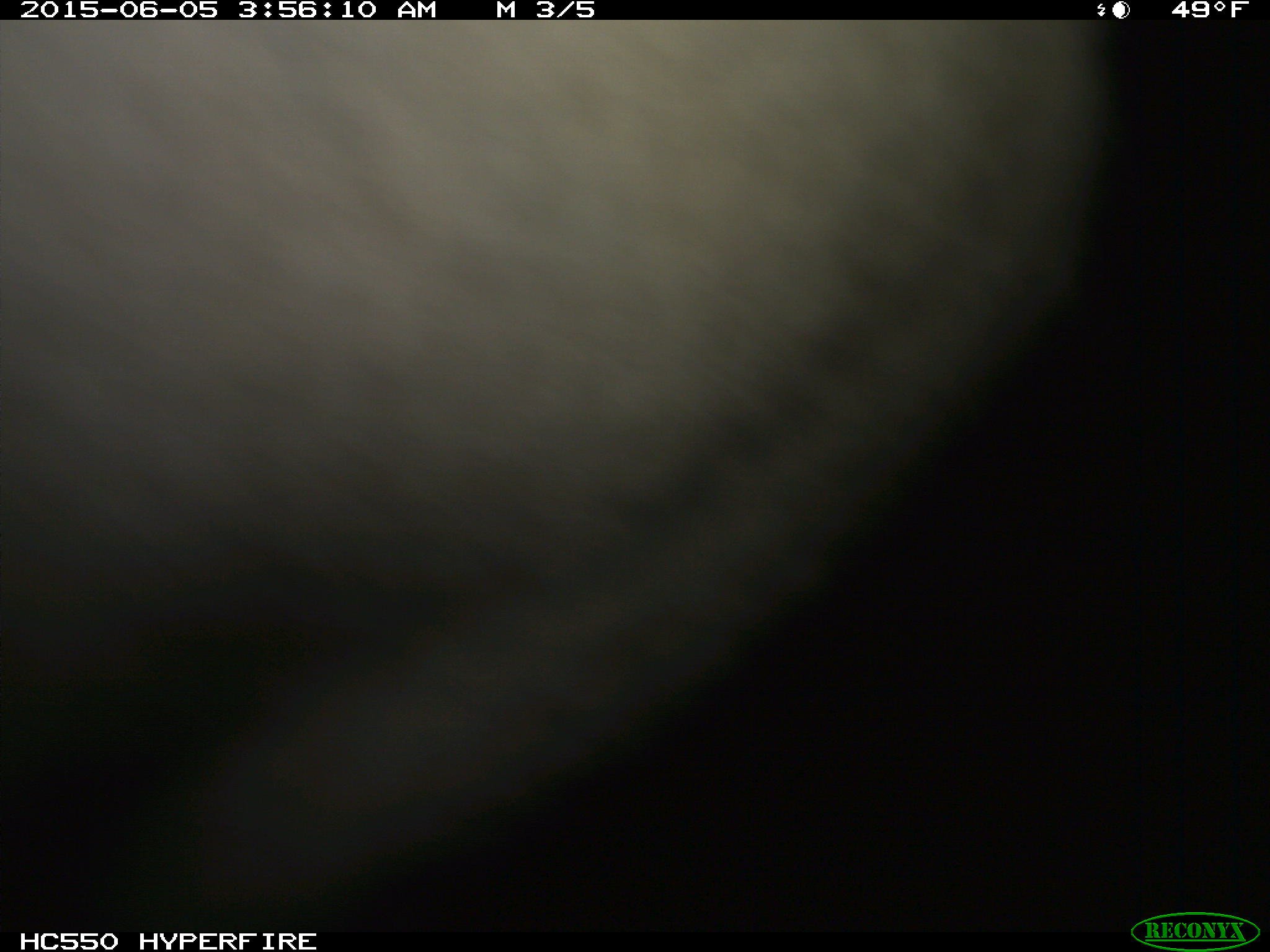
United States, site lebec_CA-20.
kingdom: Animalia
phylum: Chordata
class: Mammalia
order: Artiodactyla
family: Bovidae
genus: Bos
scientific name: Bos taurus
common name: domestic cow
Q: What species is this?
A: Bos taurus (domestic cow).